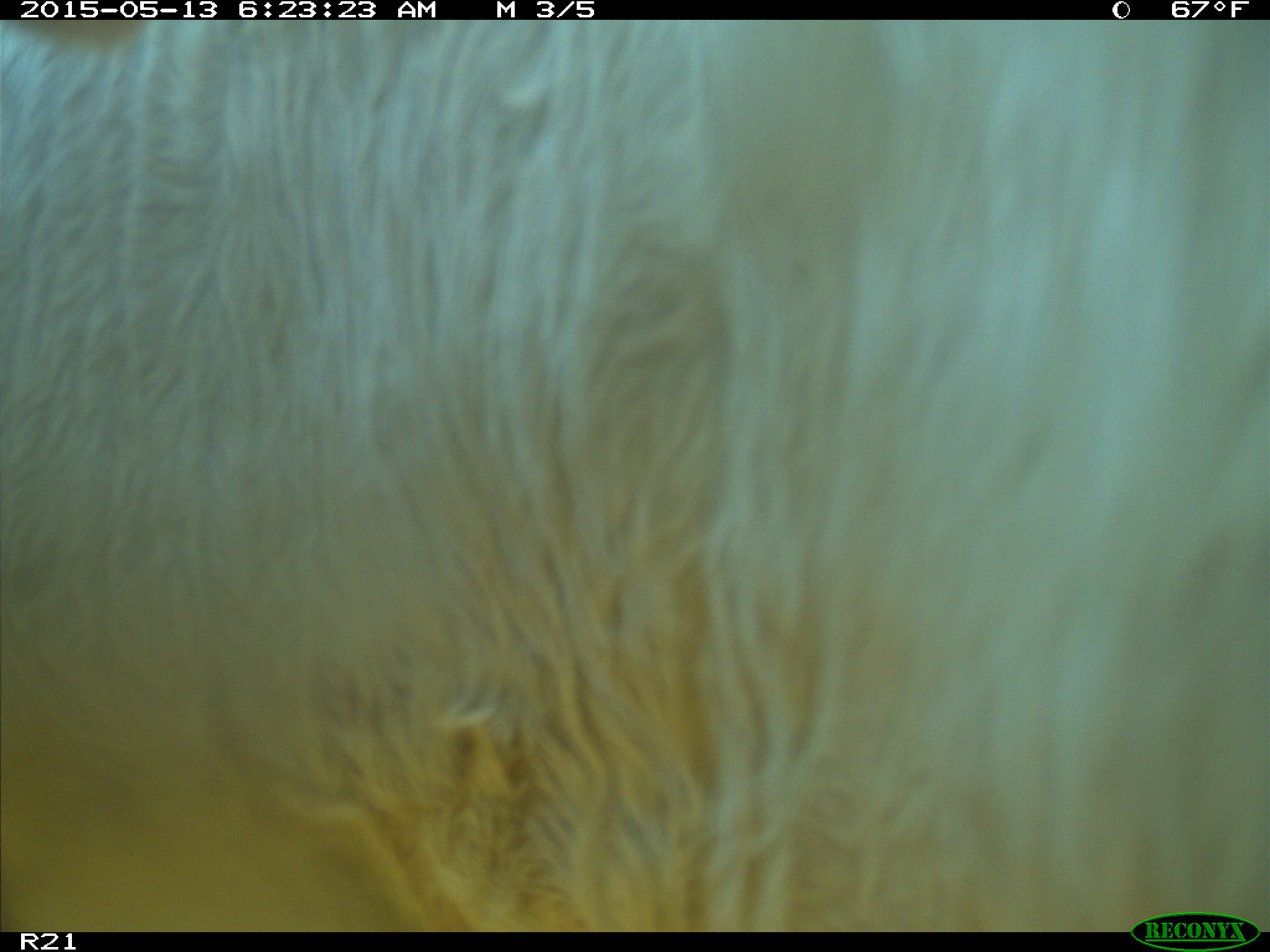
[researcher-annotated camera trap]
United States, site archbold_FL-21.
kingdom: Animalia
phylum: Chordata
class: Mammalia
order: Artiodactyla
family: Bovidae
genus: Bos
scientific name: Bos taurus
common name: domestic cow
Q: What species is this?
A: Bos taurus (domestic cow).